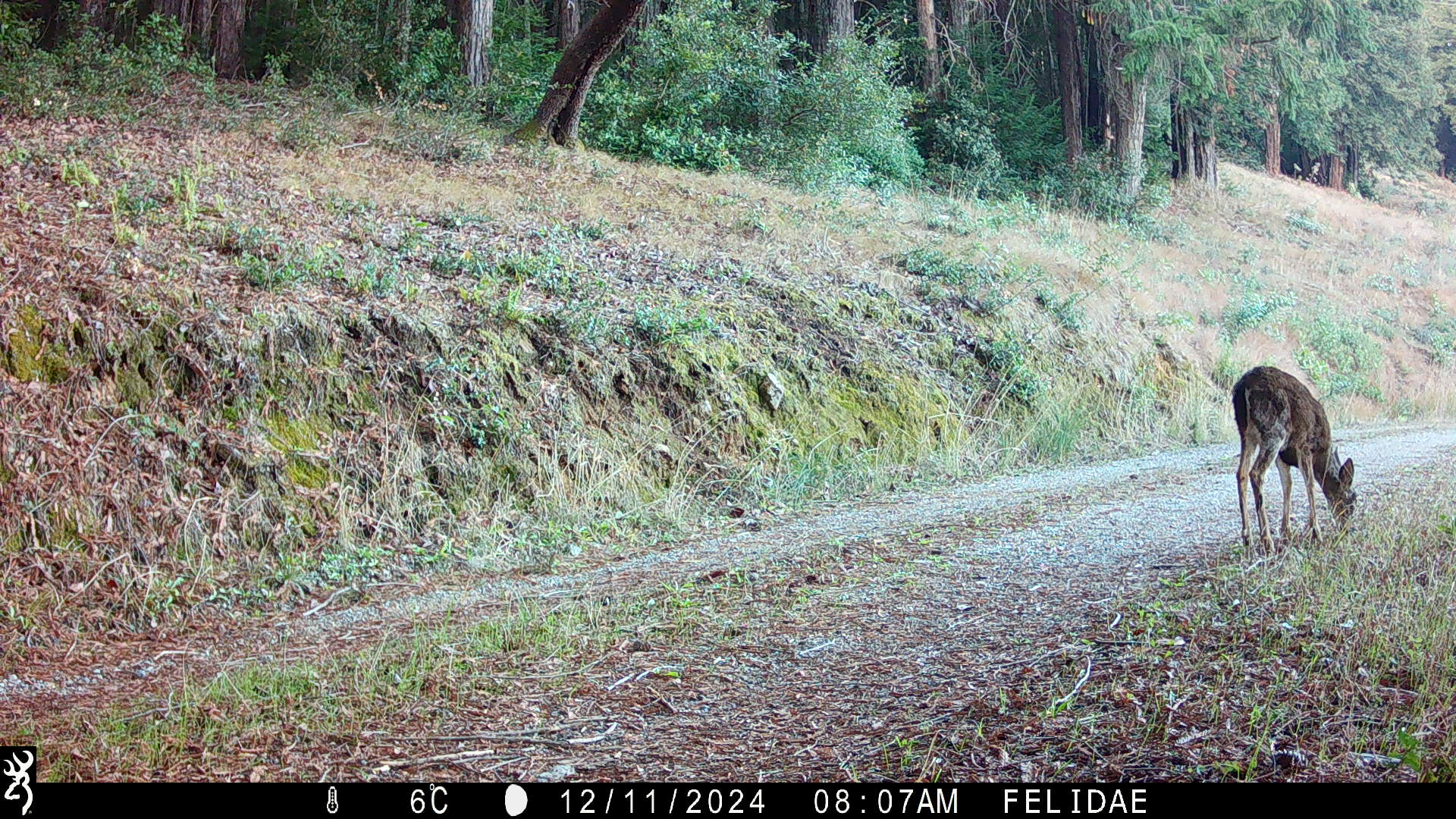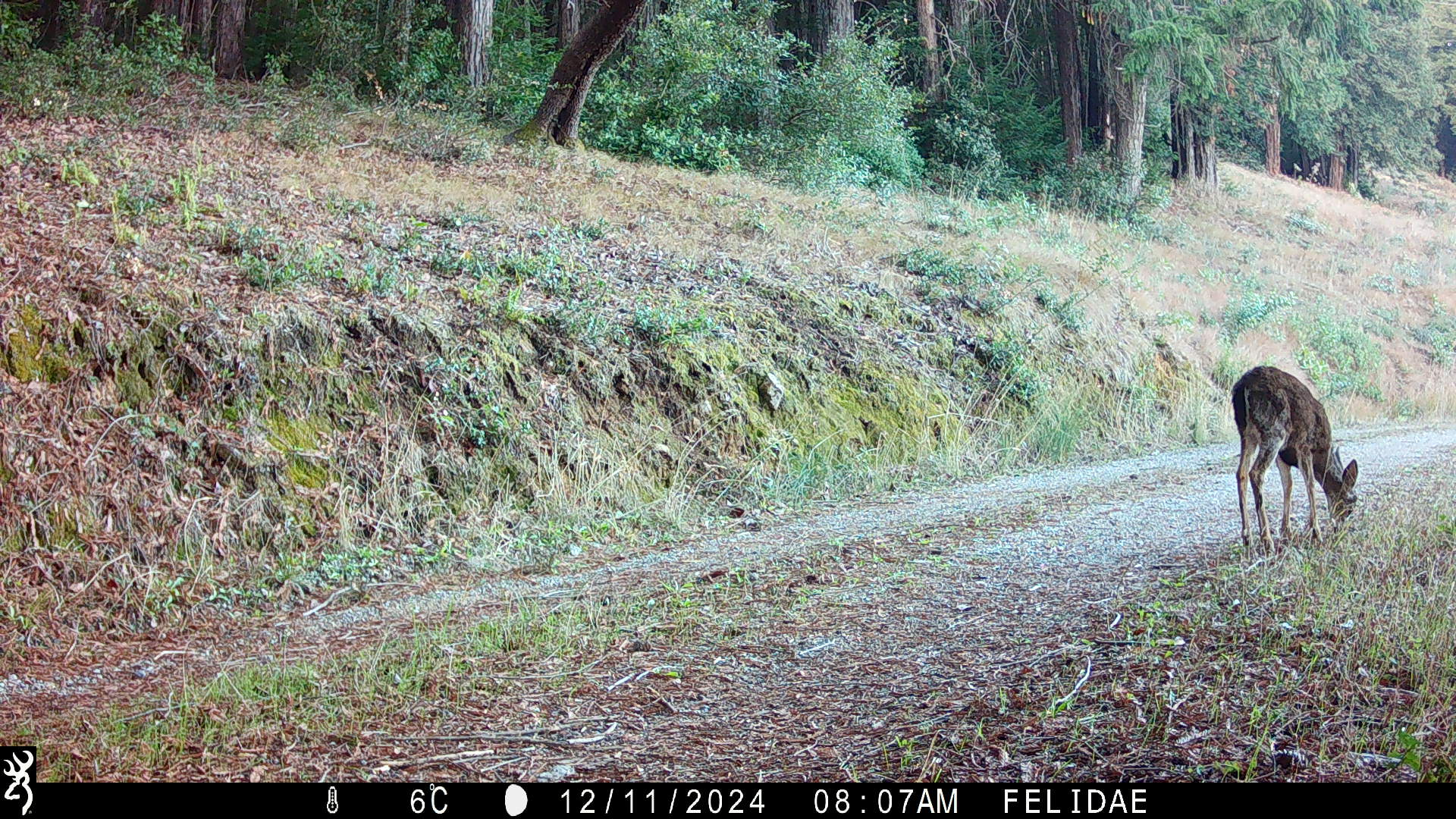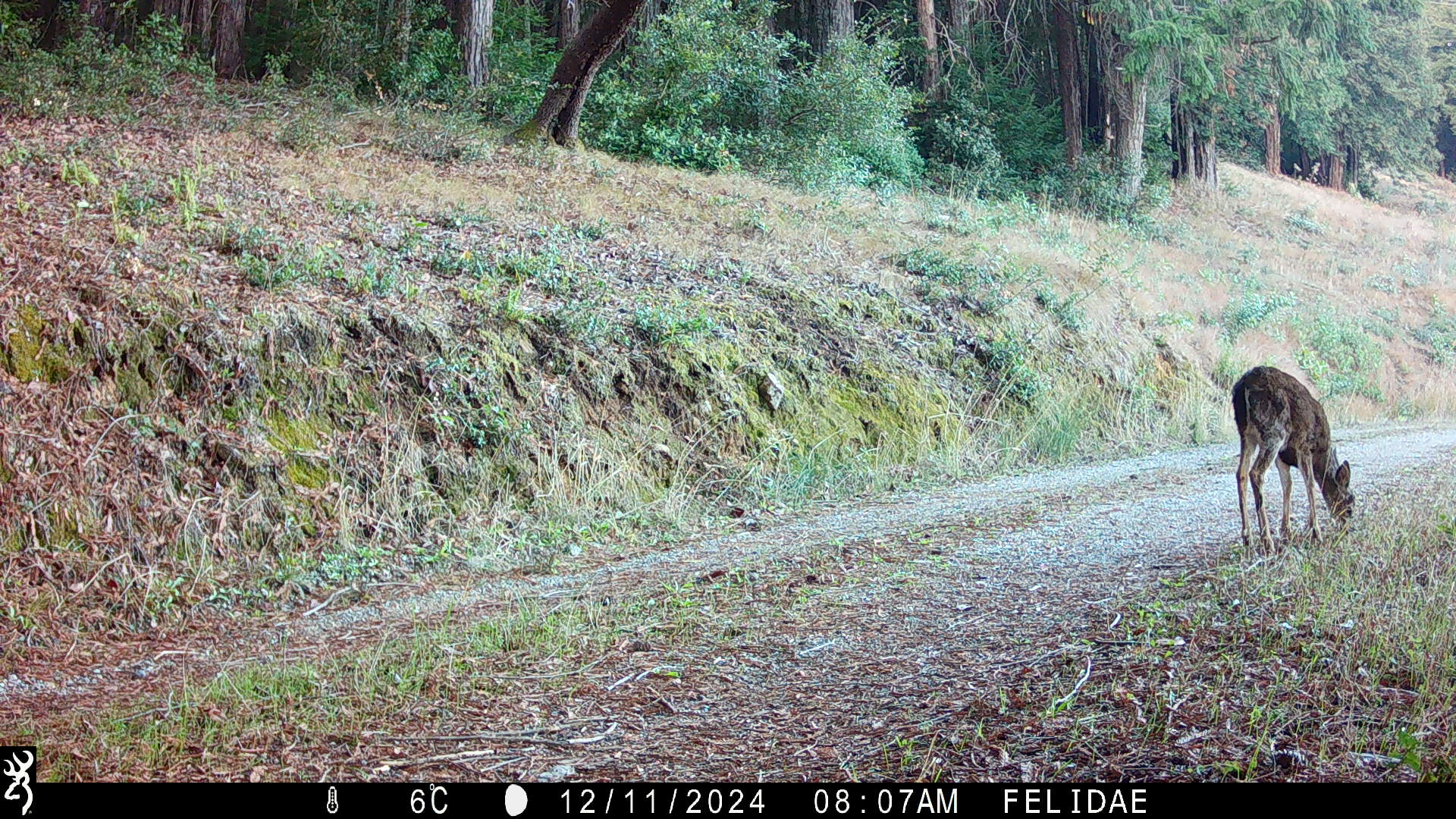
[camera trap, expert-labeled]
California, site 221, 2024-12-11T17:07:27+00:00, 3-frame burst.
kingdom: Animalia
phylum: Chordata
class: Mammalia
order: Artiodactyla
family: Cervidae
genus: Odocoileus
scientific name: Odocoileus hemionus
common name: mule deer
Mule deer (Odocoileus hemionus).